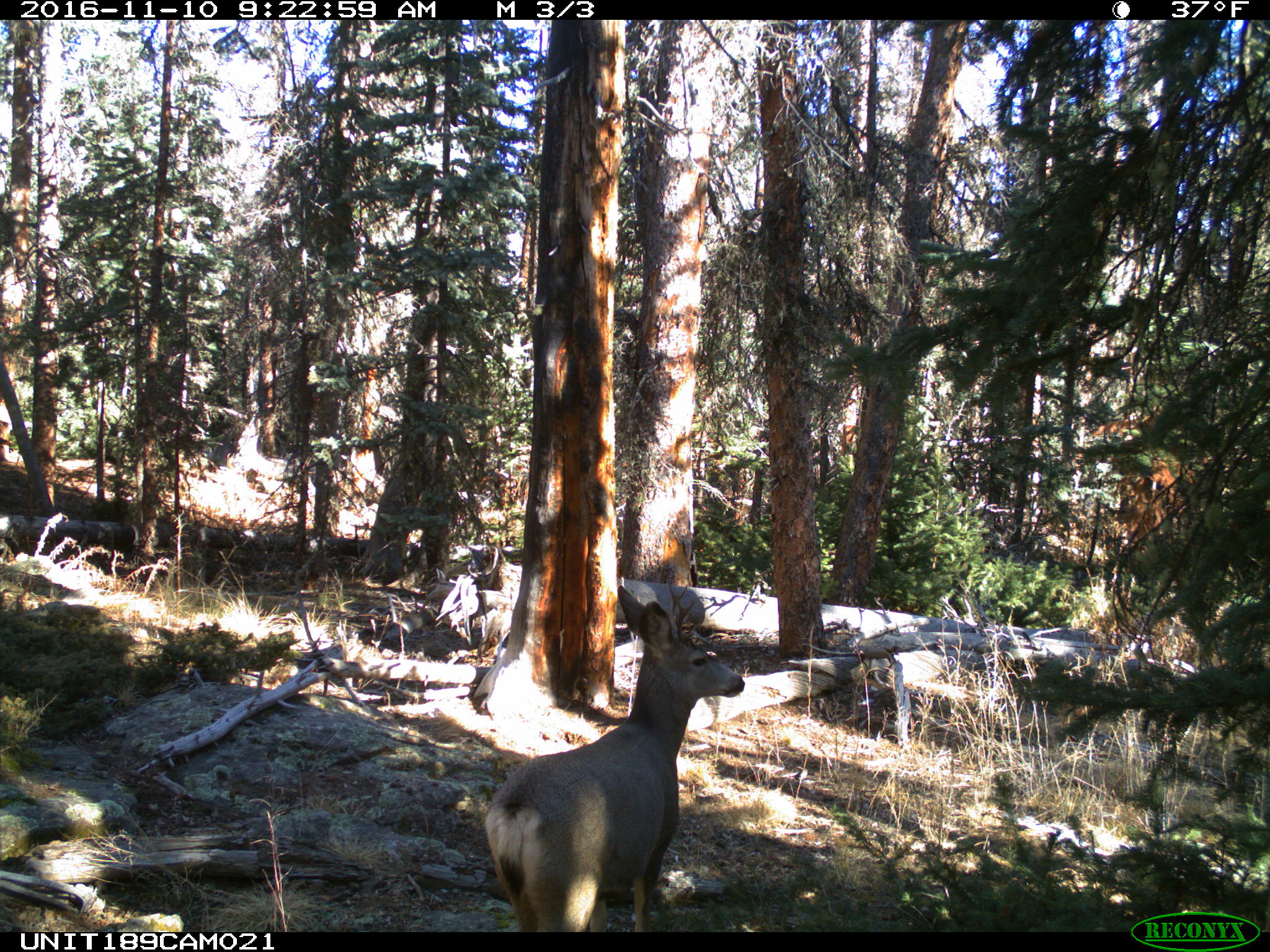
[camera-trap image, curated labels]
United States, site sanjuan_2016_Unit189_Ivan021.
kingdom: Animalia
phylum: Chordata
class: Mammalia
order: Artiodactyla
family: Cervidae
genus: Odocoileus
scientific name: Odocoileus hemionus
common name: mule deer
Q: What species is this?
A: Odocoileus hemionus (mule deer).